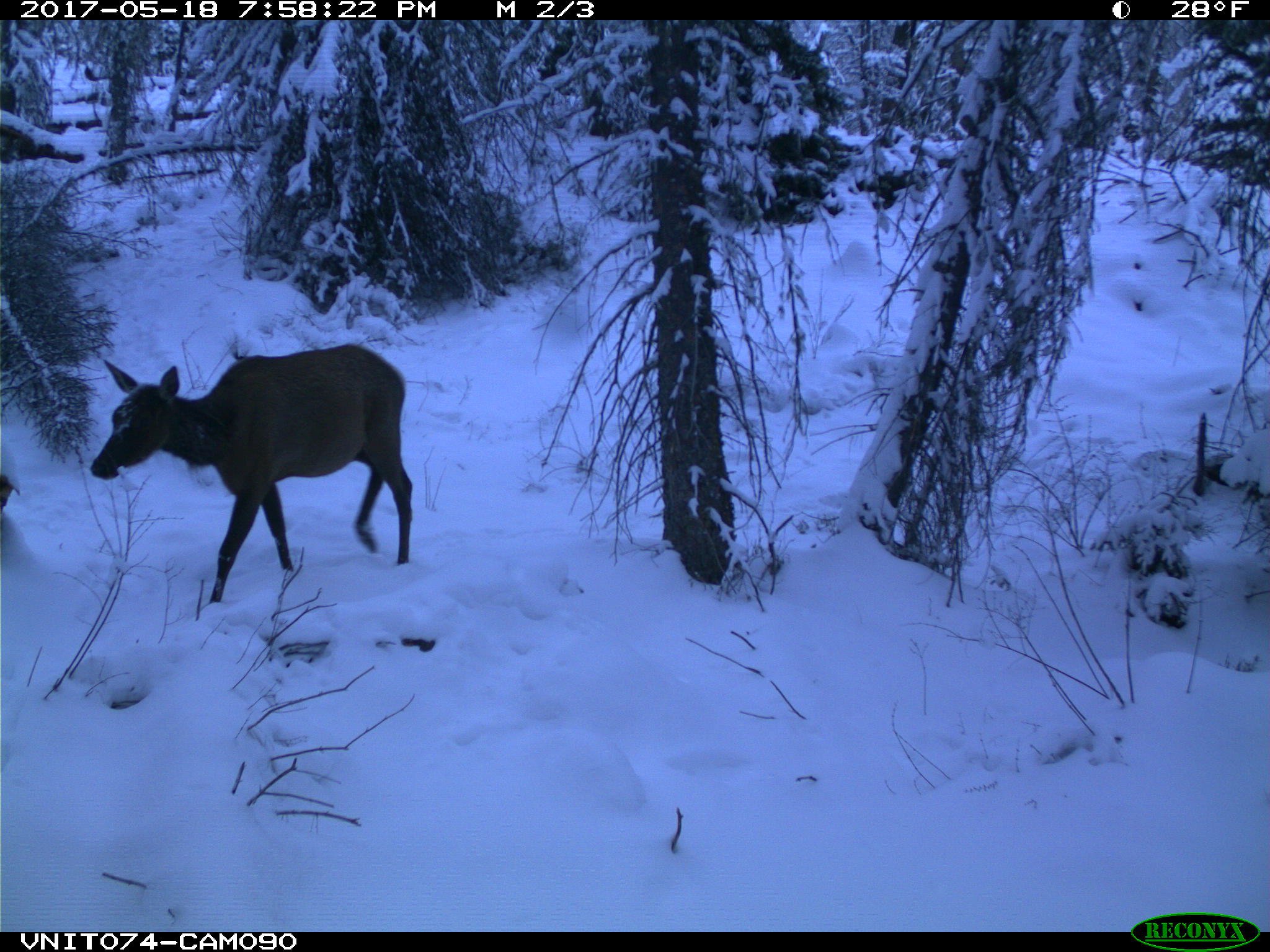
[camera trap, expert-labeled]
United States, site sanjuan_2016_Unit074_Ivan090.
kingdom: Animalia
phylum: Chordata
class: Mammalia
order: Artiodactyla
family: Cervidae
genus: Cervus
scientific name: Cervus elaphus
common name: red deer